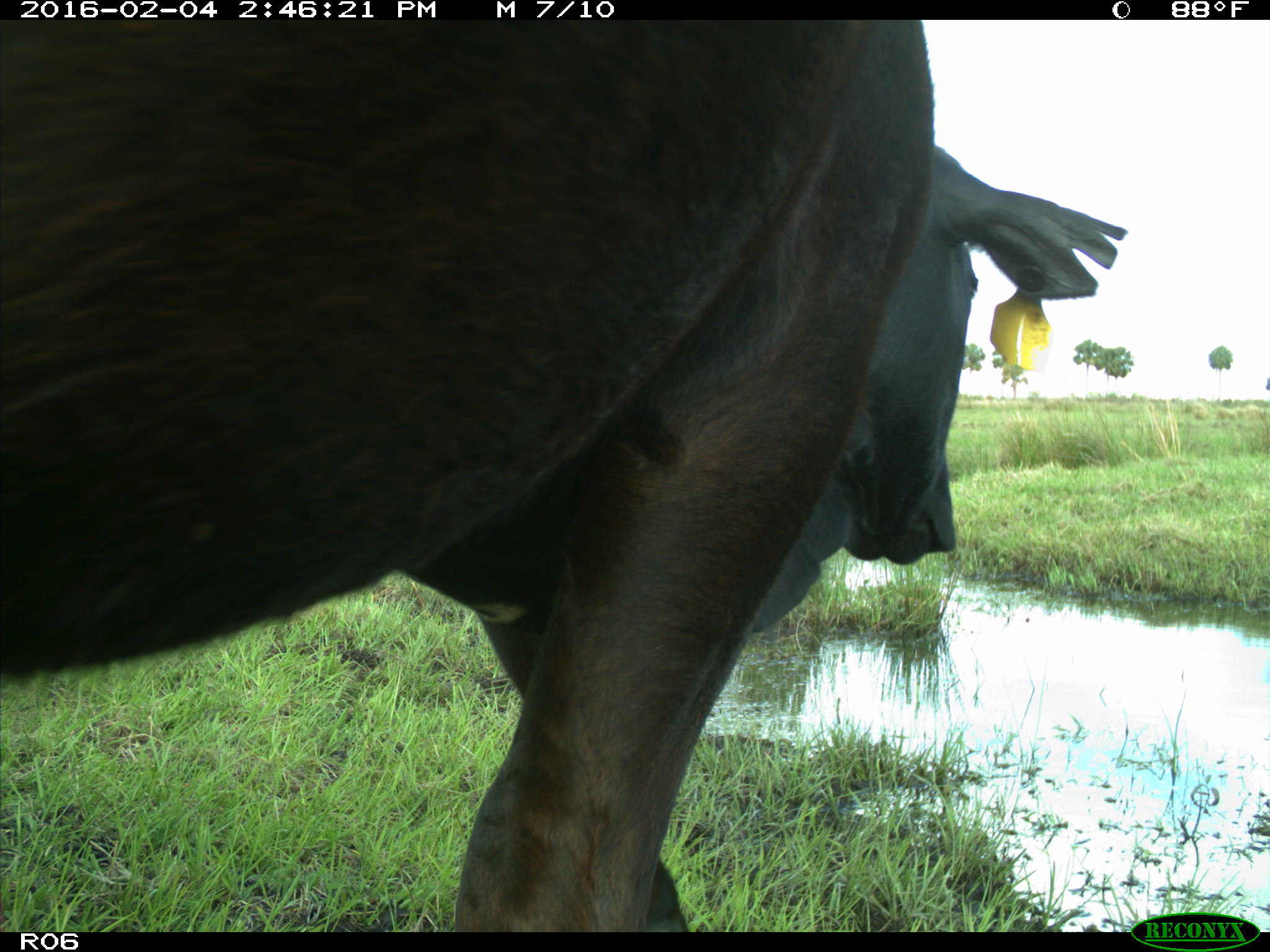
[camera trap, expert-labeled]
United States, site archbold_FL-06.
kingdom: Animalia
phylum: Chordata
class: Mammalia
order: Artiodactyla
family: Bovidae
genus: Bos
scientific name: Bos taurus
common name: domestic cow